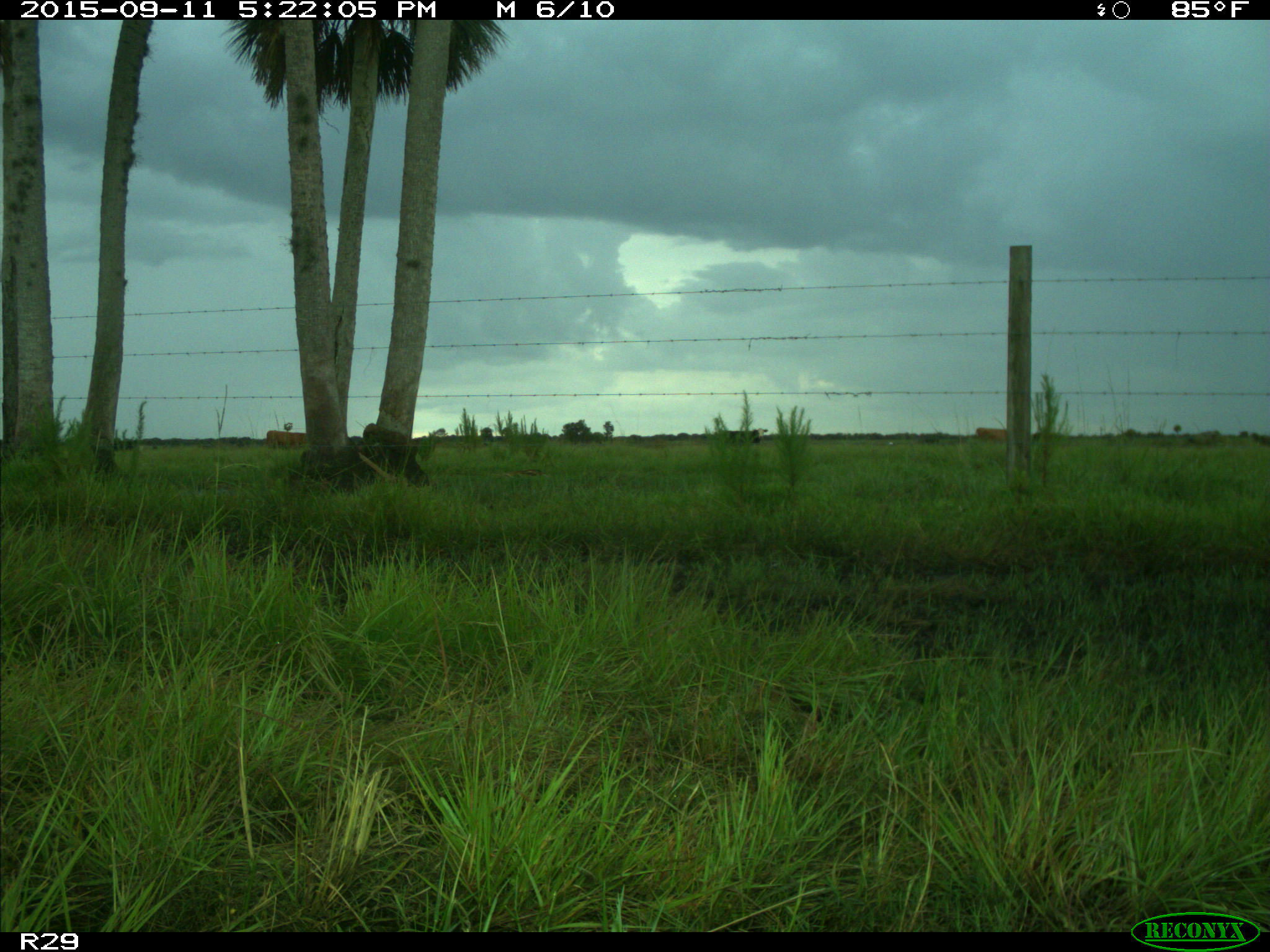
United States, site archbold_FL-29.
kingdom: Animalia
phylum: Chordata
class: Mammalia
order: Artiodactyla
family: Bovidae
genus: Bos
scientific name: Bos taurus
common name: domestic cow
Bos taurus (domestic cow).